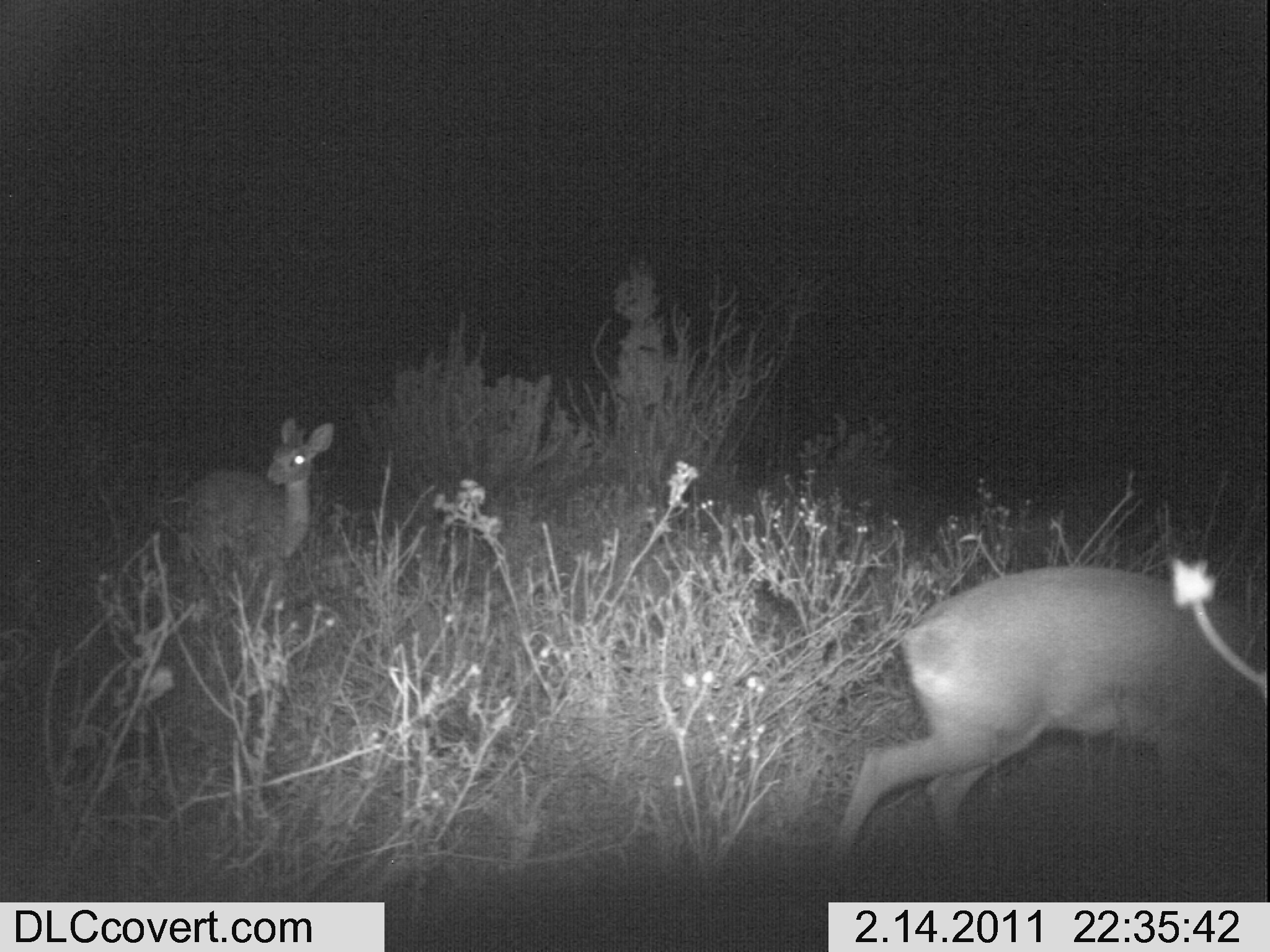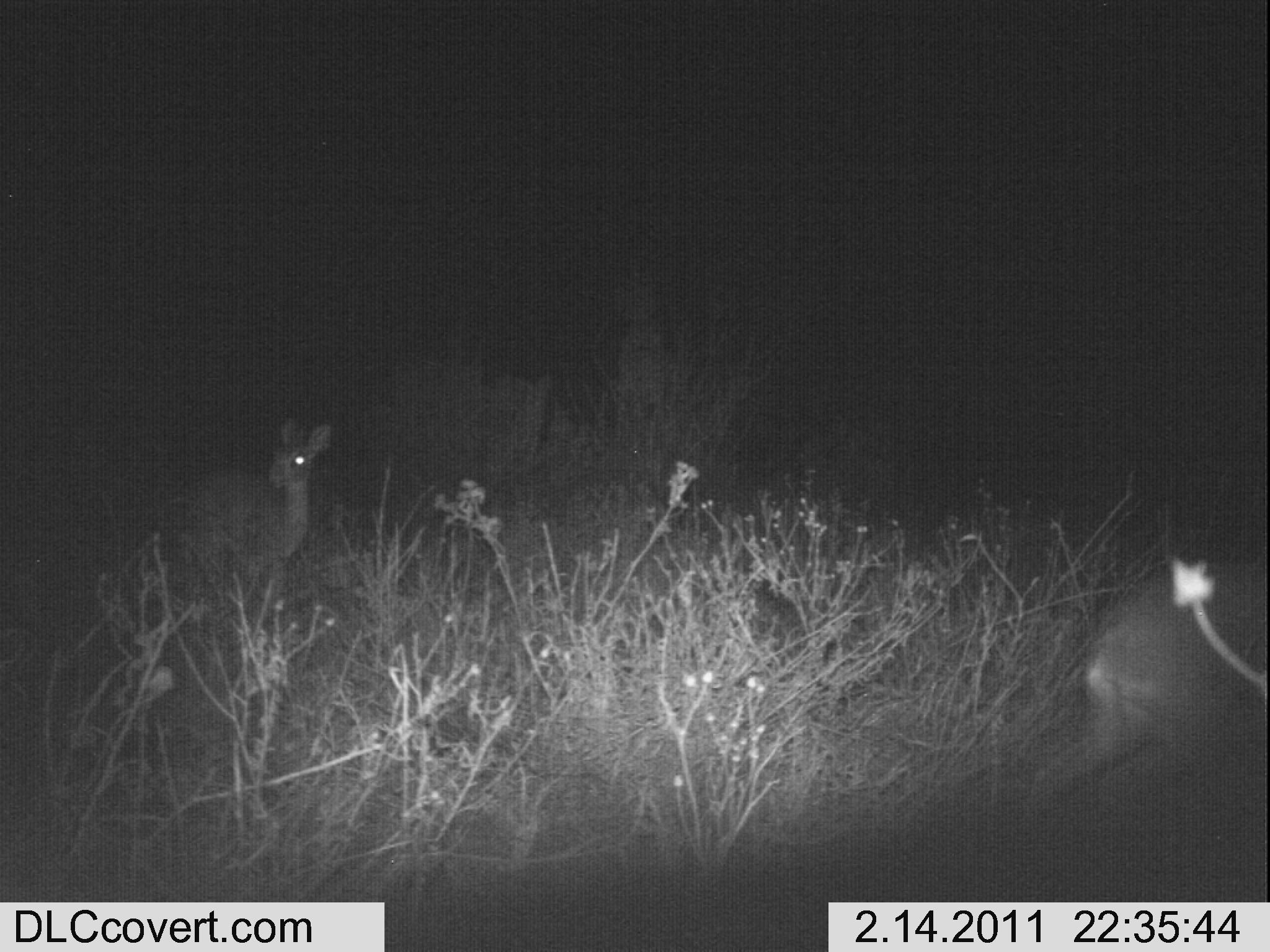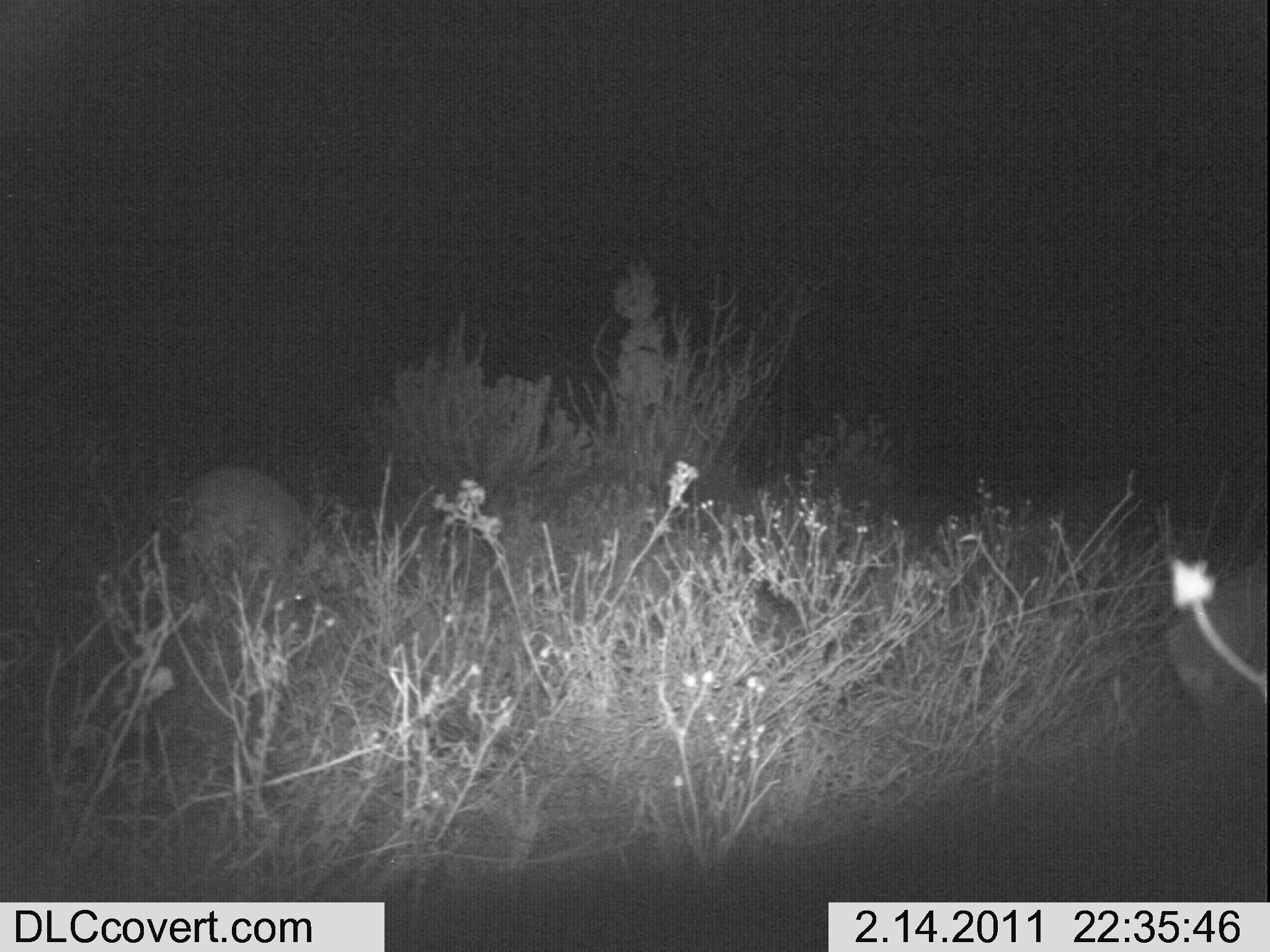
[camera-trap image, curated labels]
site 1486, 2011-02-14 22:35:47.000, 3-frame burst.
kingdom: Animalia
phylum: Chordata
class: Mammalia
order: Artiodactyla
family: Bovidae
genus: Madoqua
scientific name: Madoqua guentheri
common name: günther's dik-dik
Madoqua guentheri (günther's dik-dik), count 2.